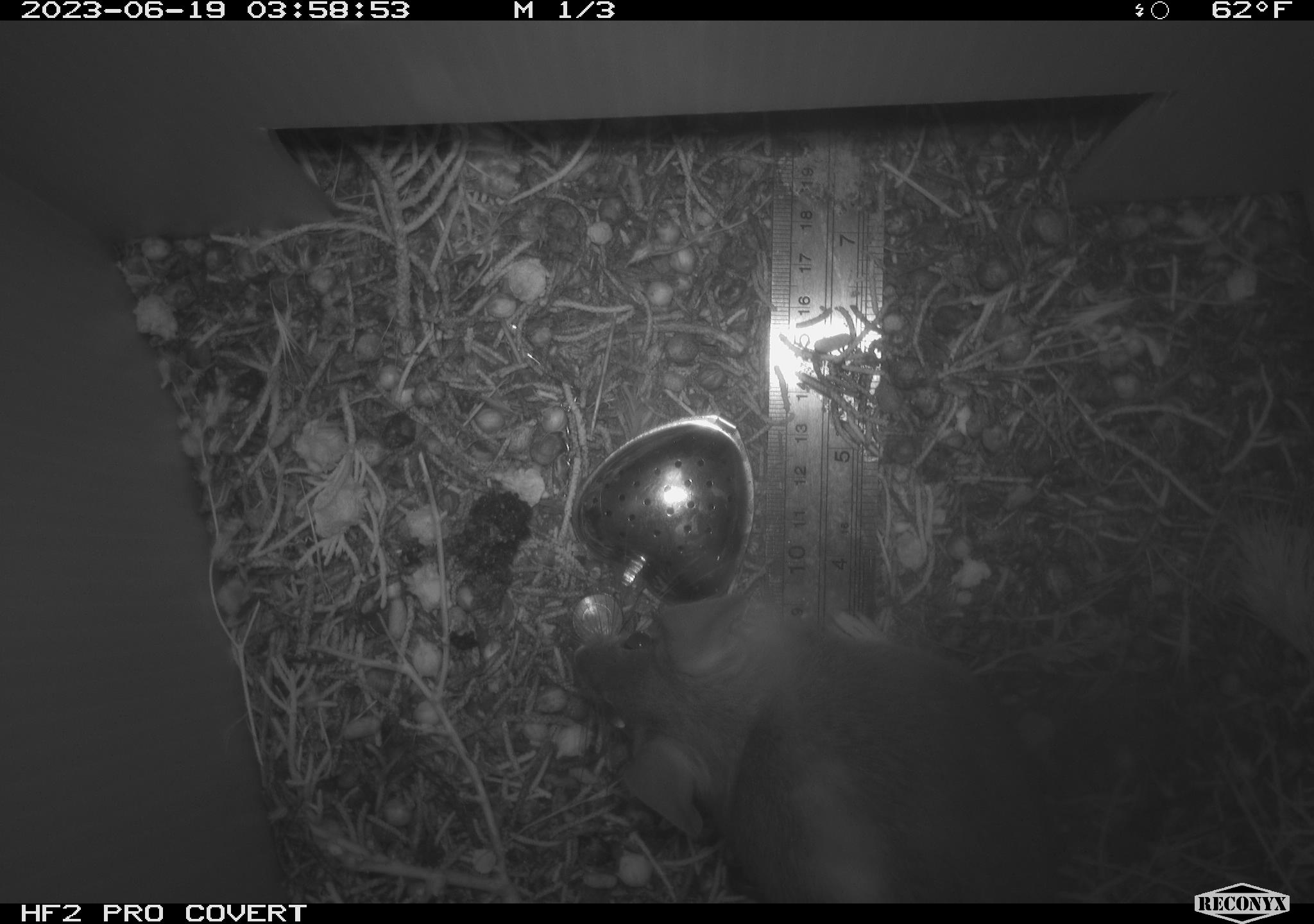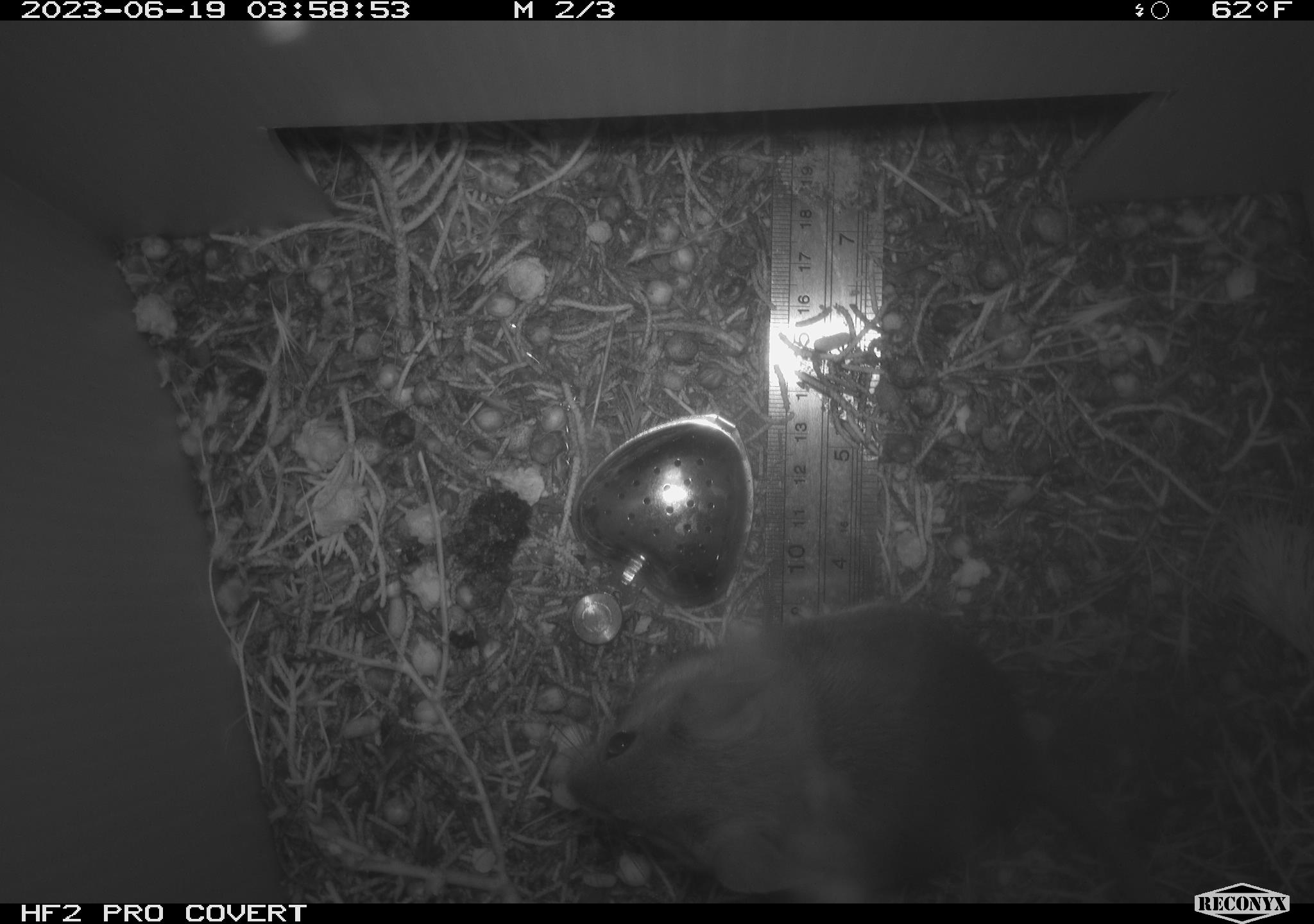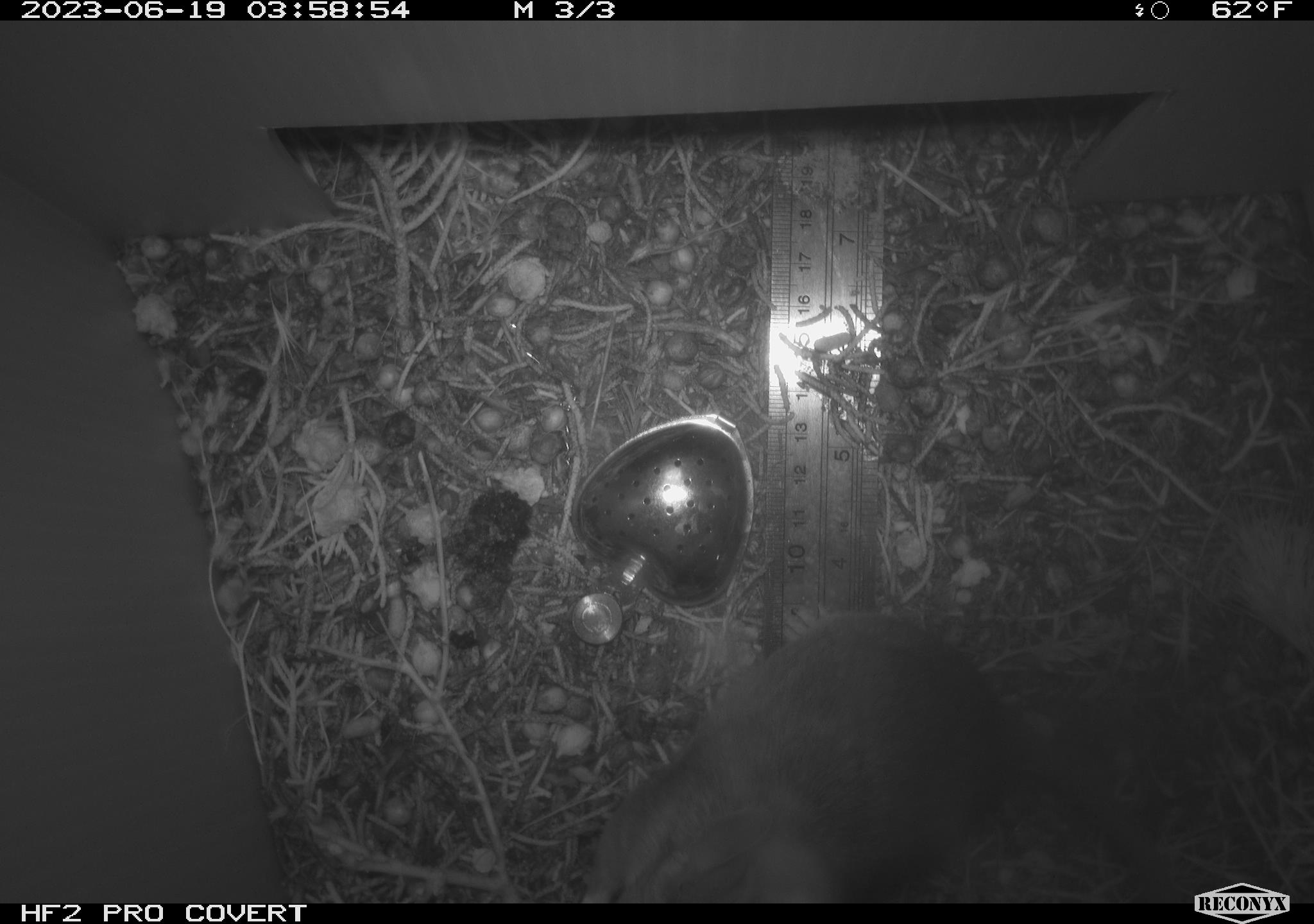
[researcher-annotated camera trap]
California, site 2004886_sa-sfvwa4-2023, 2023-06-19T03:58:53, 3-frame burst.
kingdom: Animalia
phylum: Chordata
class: Mammalia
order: Rodentia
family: Cricetidae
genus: Neotoma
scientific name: Neotoma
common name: pack rat or woodrat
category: neotoma species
Neotoma species (pack rat or woodrat) (Neotoma).